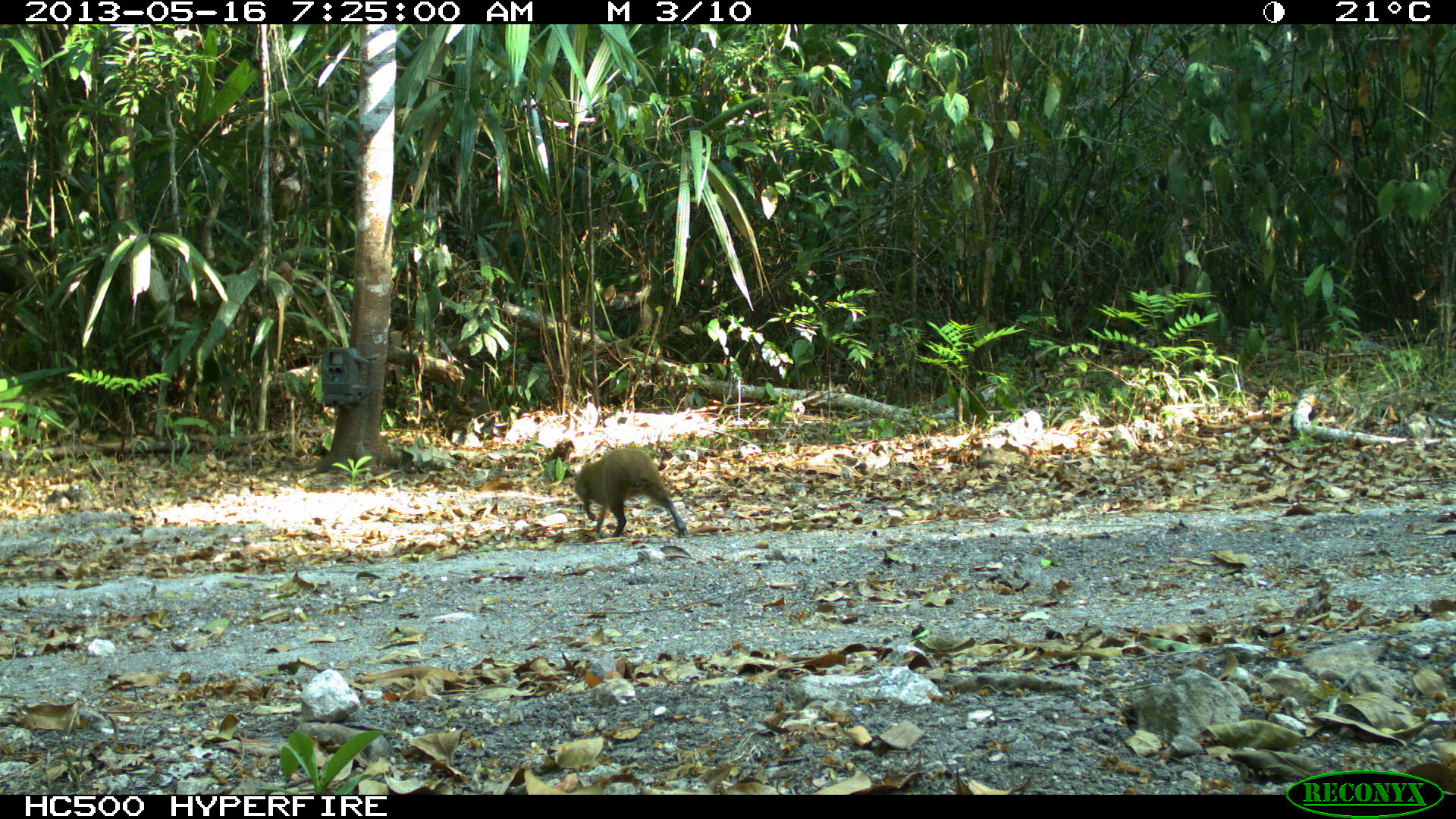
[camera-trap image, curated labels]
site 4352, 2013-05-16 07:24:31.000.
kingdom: Animalia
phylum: Chordata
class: Mammalia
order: Rodentia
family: Dasyproctidae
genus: Dasyprocta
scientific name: Dasyprocta punctata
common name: central american agouti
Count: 1.